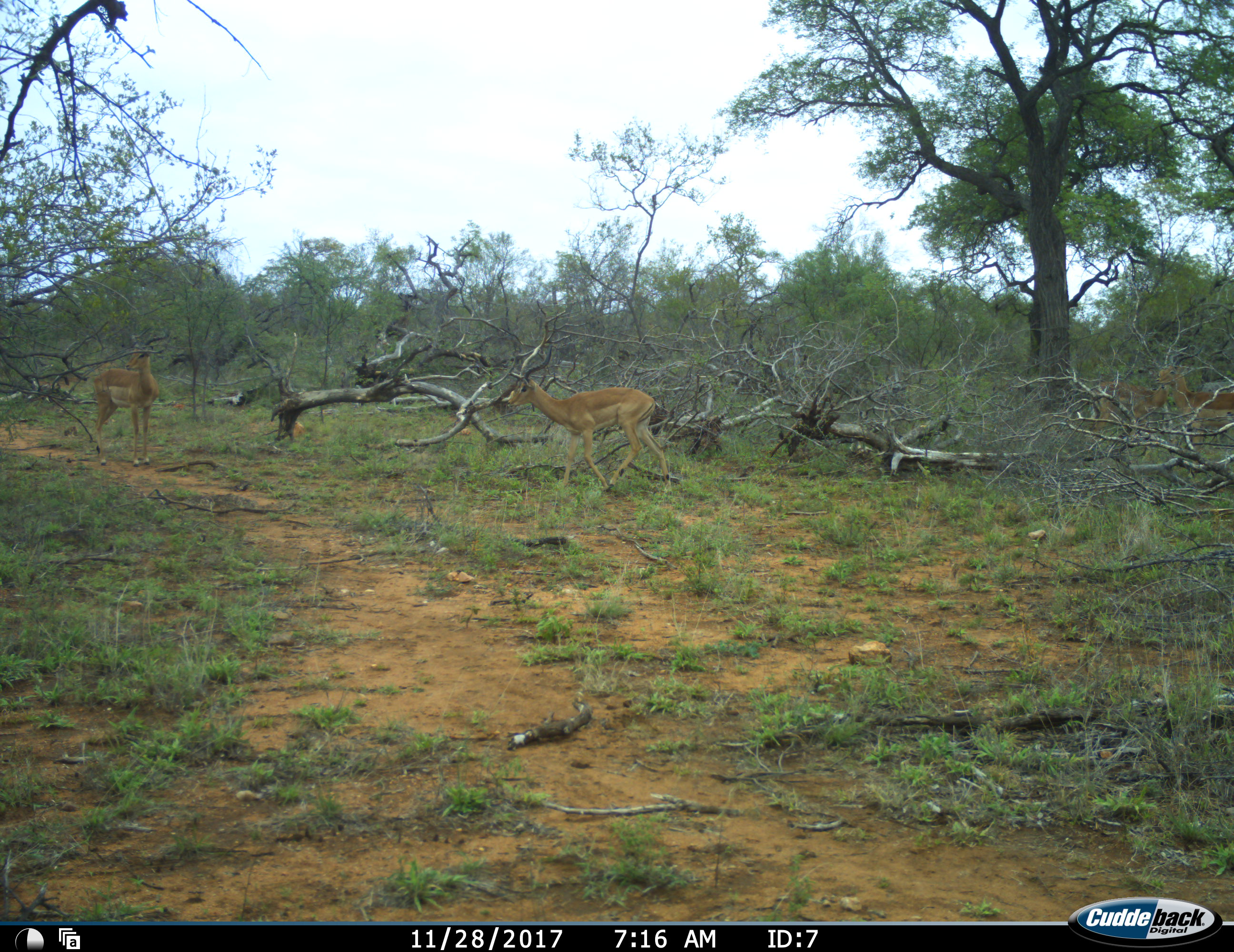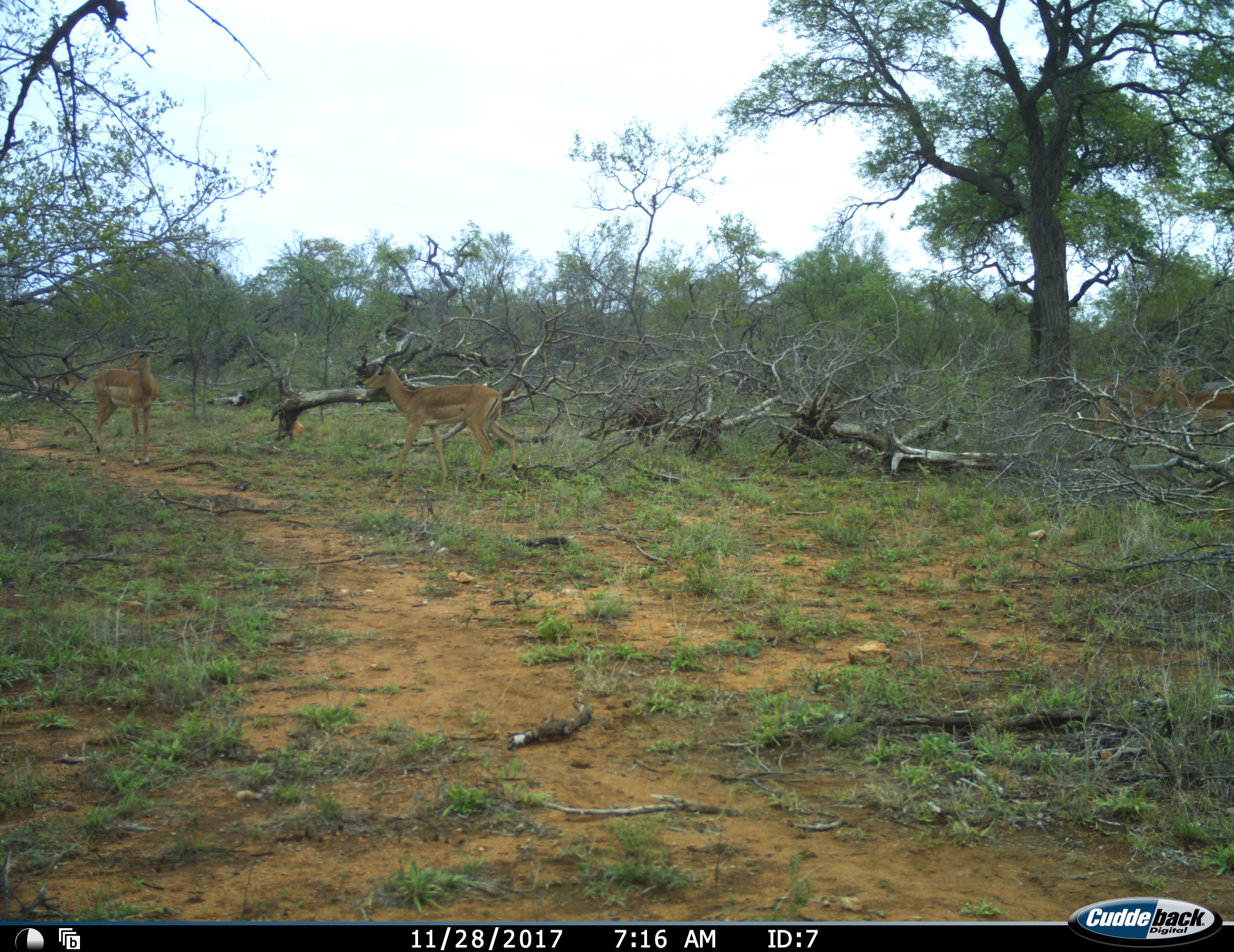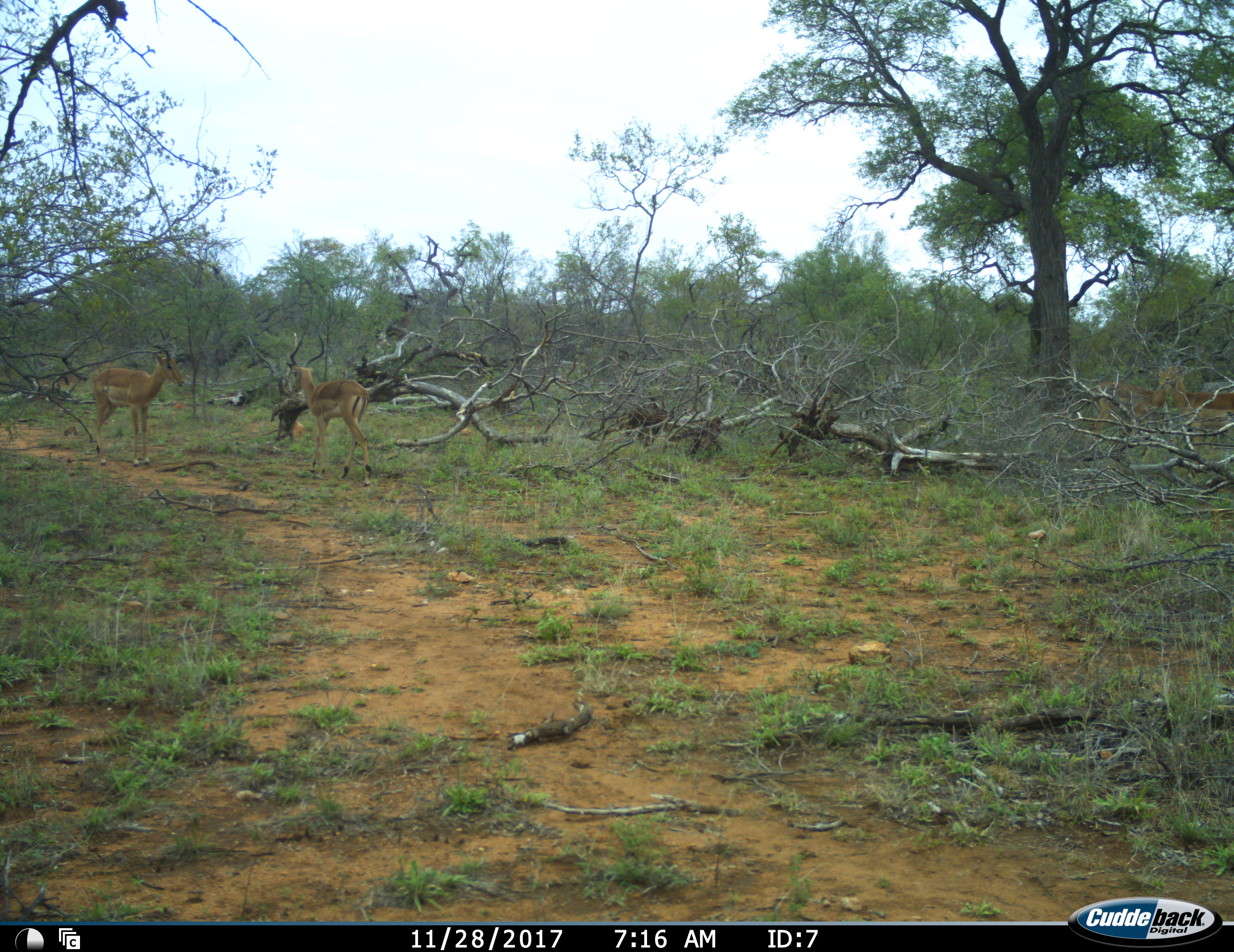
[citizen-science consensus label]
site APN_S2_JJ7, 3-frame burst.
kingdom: Animalia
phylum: Chordata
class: Mammalia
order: Artiodactyla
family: Bovidae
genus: Aepyceros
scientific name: Aepyceros melampus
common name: impala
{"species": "impala (Aepyceros melampus)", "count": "2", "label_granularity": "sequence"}